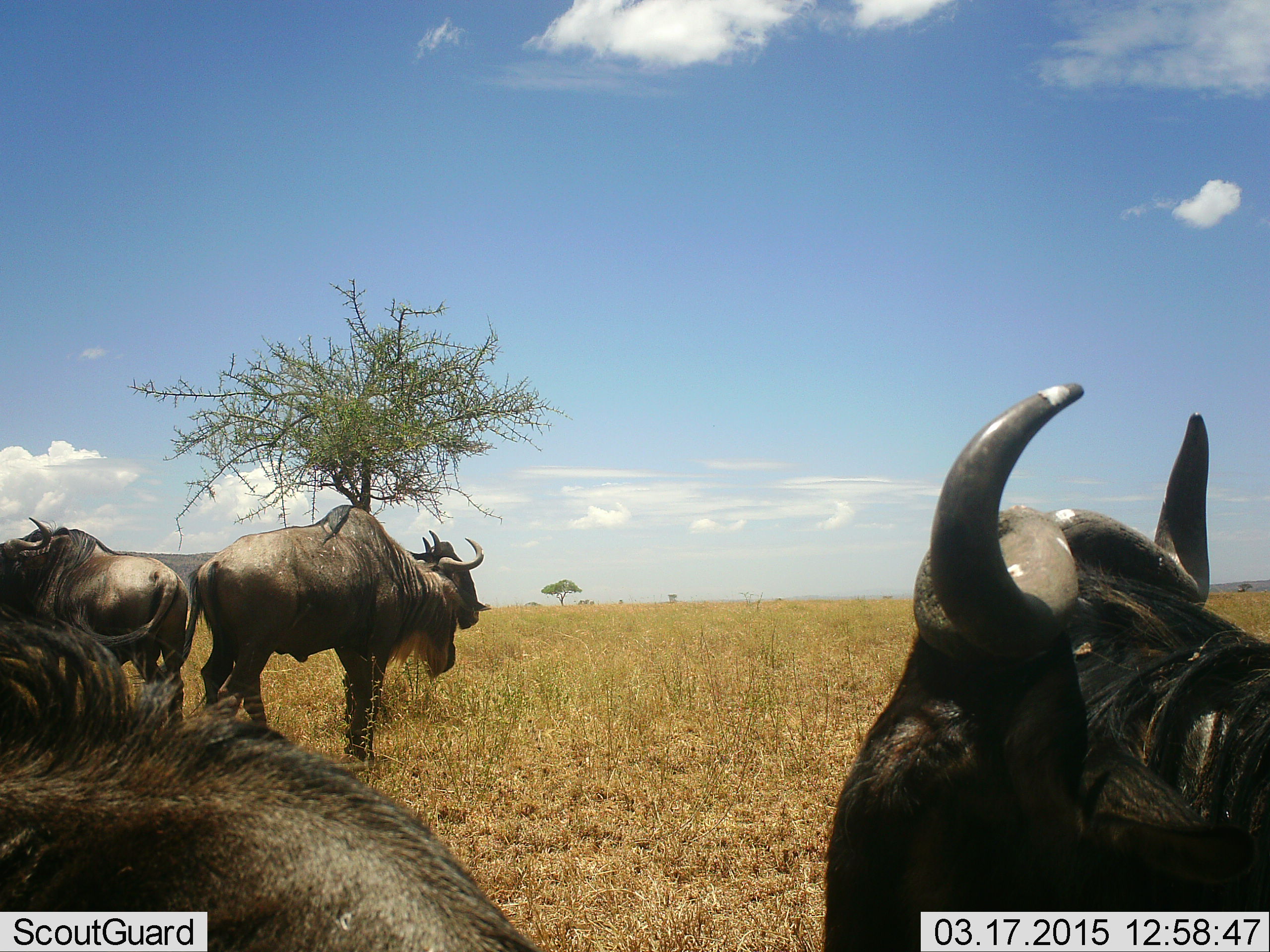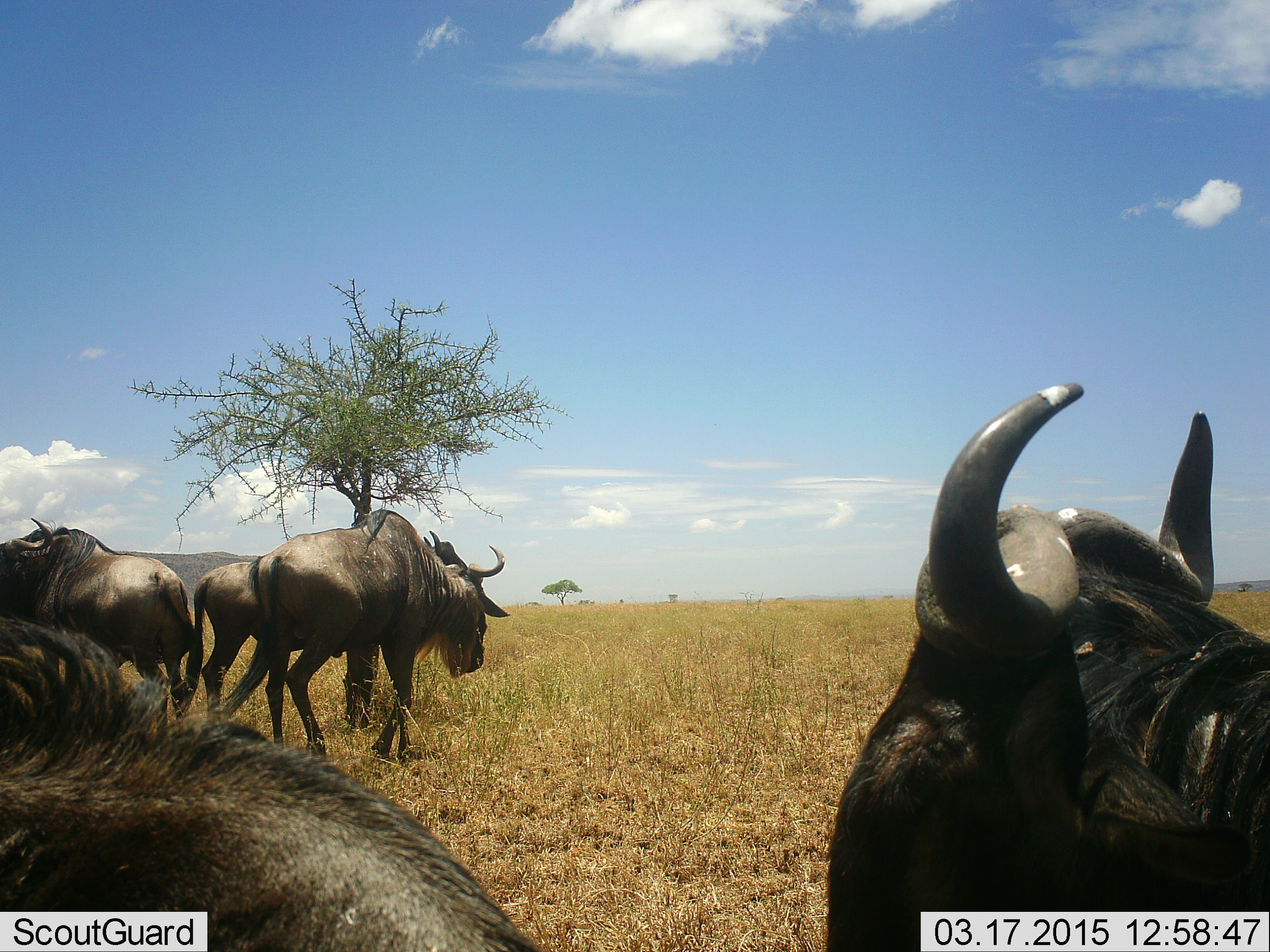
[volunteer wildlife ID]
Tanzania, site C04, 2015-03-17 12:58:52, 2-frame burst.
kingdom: Animalia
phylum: Chordata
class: Mammalia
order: Artiodactyla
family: Bovidae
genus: Connochaetes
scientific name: Connochaetes taurinus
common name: blue wildebeest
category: wildebeest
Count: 5.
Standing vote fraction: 70%.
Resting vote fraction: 30%.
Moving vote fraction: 80%.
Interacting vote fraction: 0%.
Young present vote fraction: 0%.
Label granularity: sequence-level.